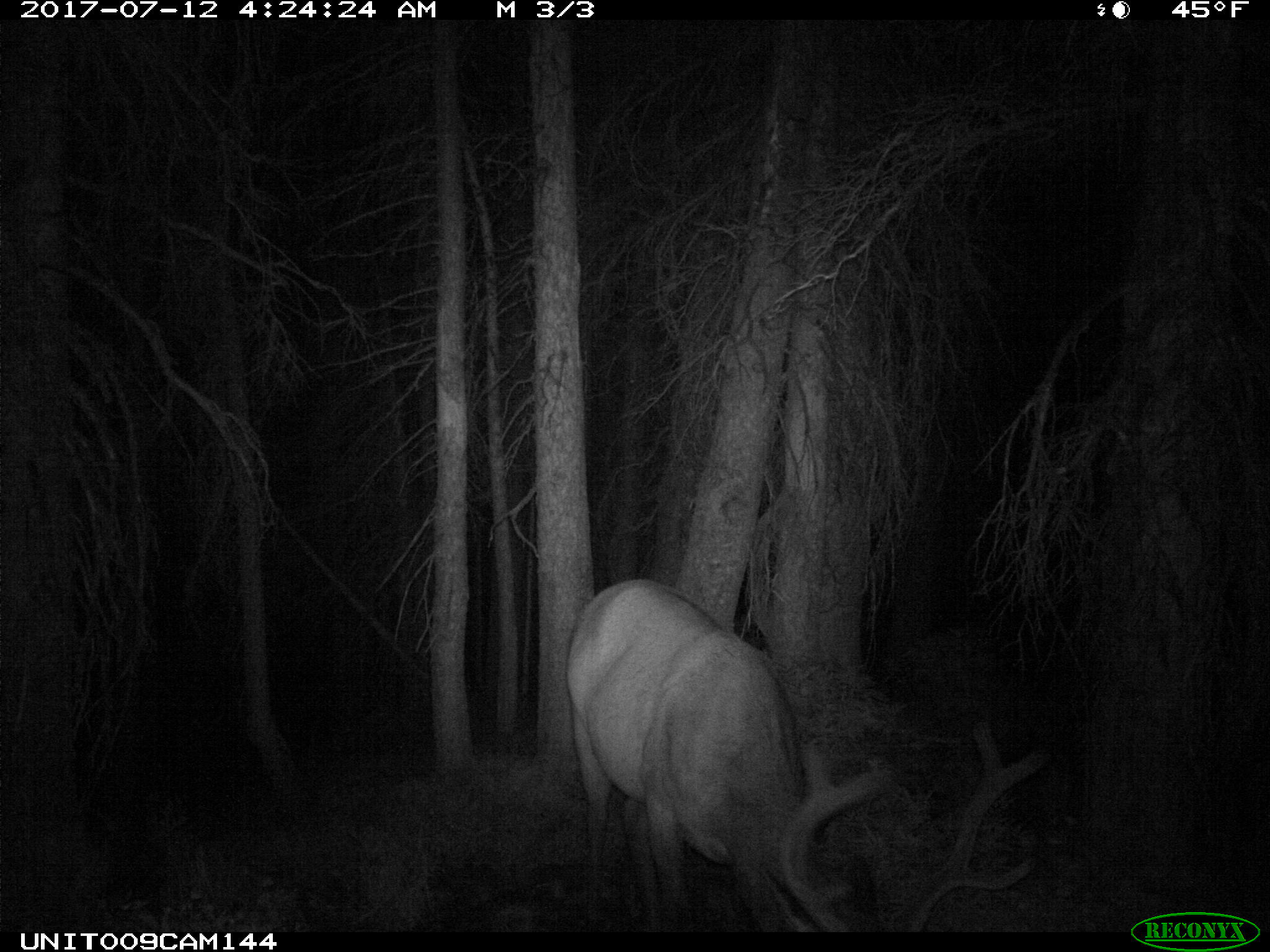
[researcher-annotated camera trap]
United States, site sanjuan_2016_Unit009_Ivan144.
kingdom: Animalia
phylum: Chordata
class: Mammalia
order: Artiodactyla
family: Cervidae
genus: Cervus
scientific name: Cervus elaphus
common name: red deer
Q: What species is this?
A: Cervus elaphus (red deer).